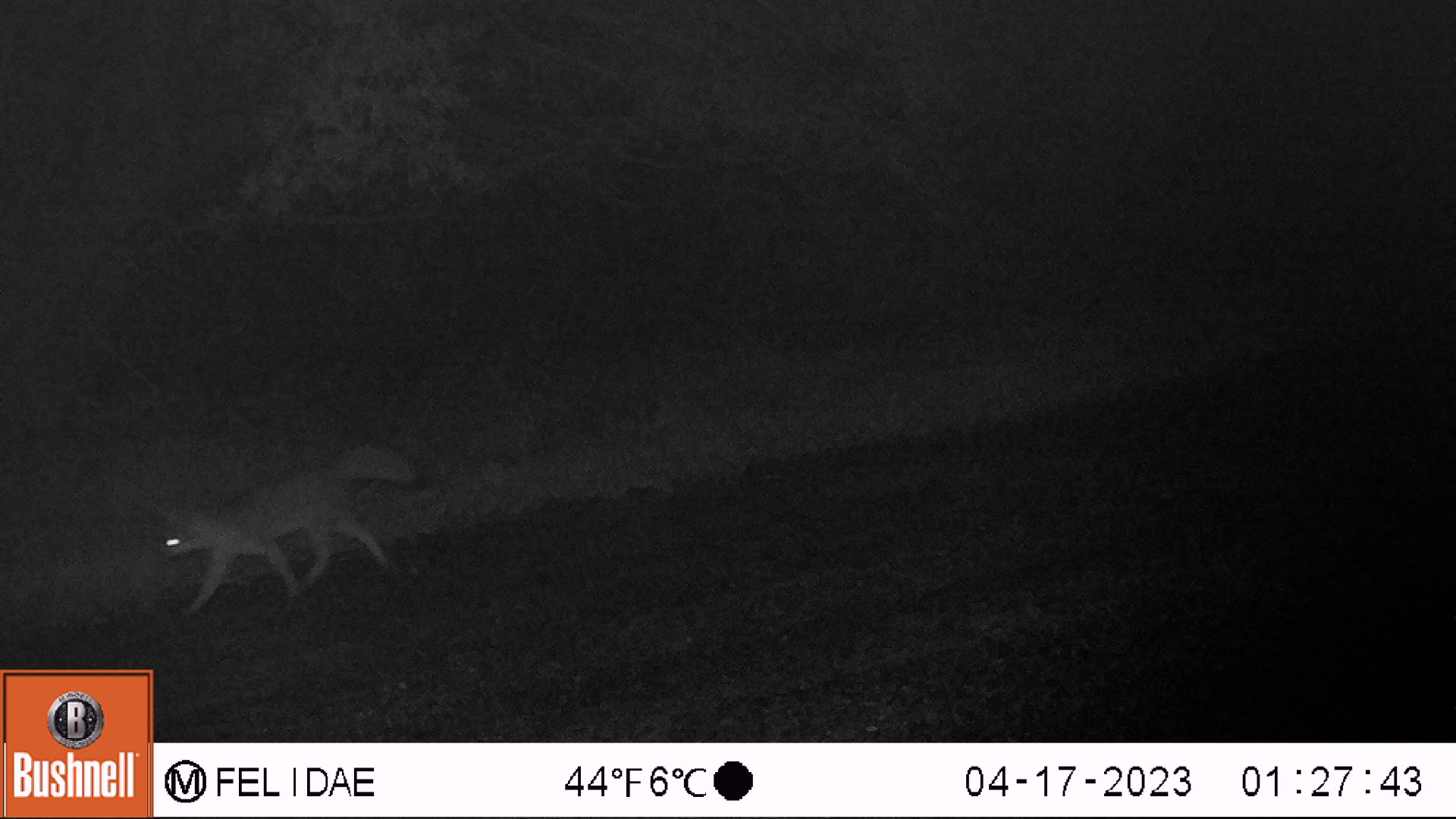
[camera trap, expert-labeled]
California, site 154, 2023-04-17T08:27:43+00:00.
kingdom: Animalia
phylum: Chordata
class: Mammalia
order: Carnivora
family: Canidae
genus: Urocyon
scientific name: Urocyon cinereoargenteus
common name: gray fox